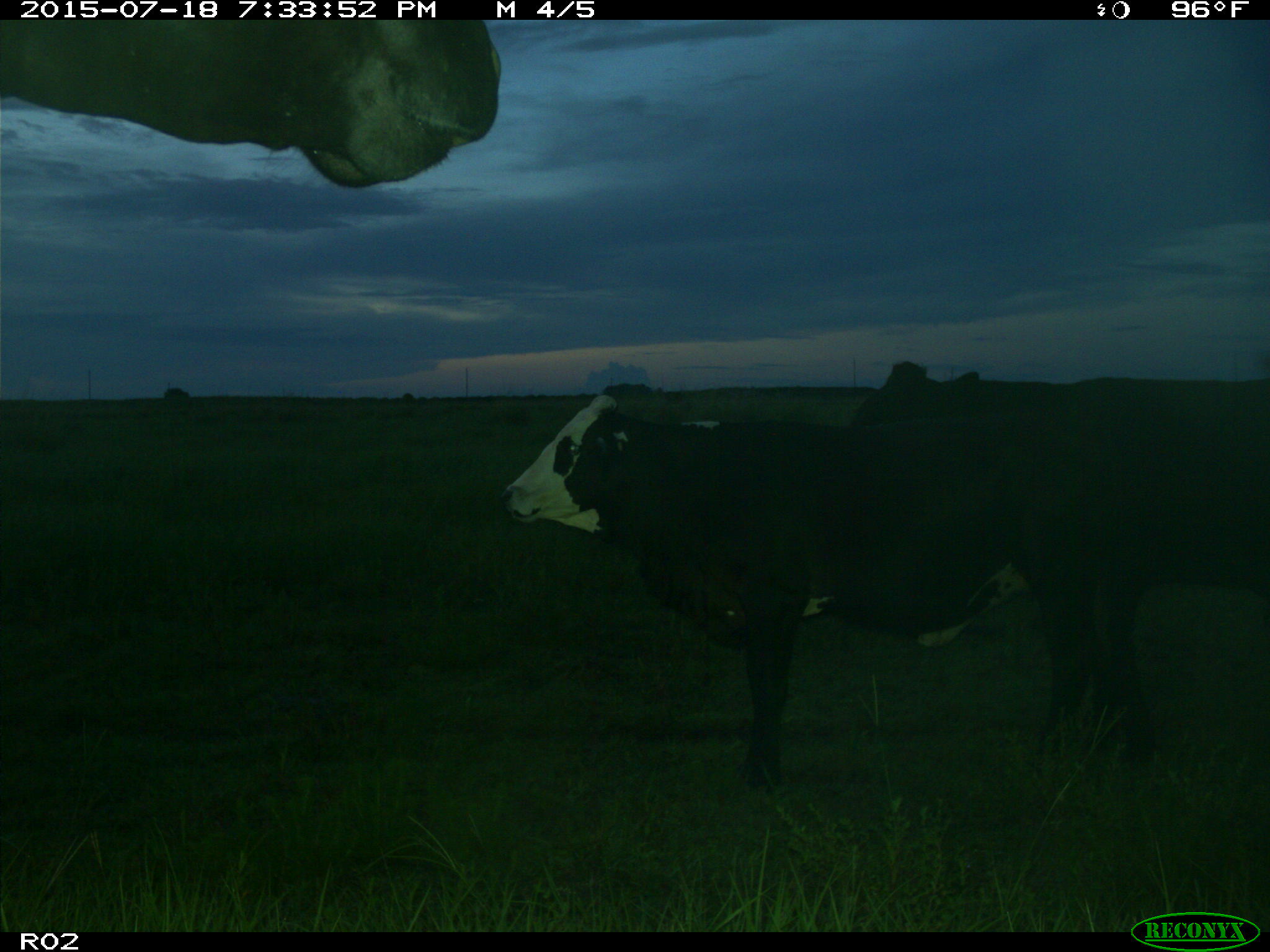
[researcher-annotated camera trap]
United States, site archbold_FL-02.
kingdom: Animalia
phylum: Chordata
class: Mammalia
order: Artiodactyla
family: Bovidae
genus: Bos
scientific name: Bos taurus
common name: domestic cow